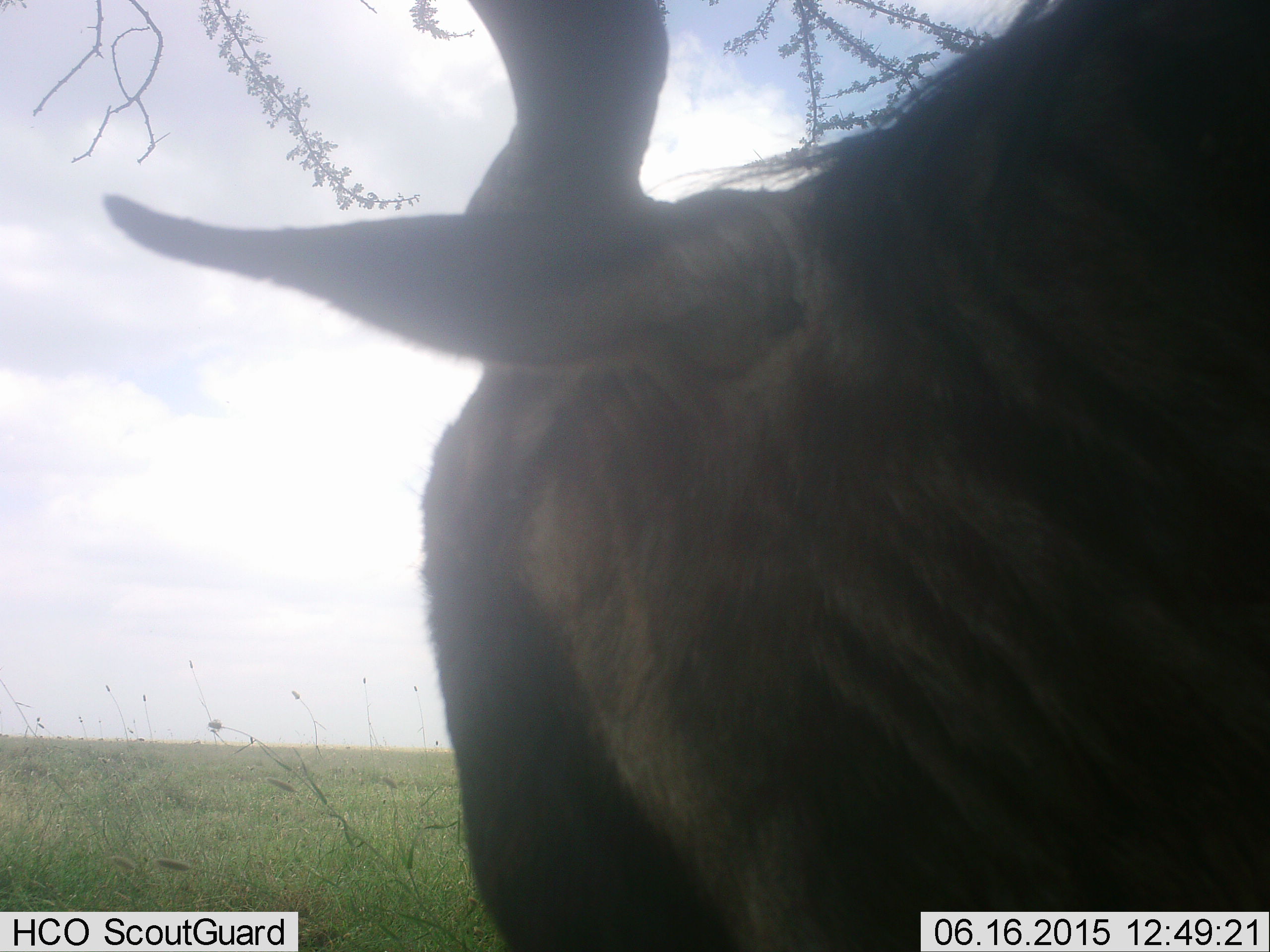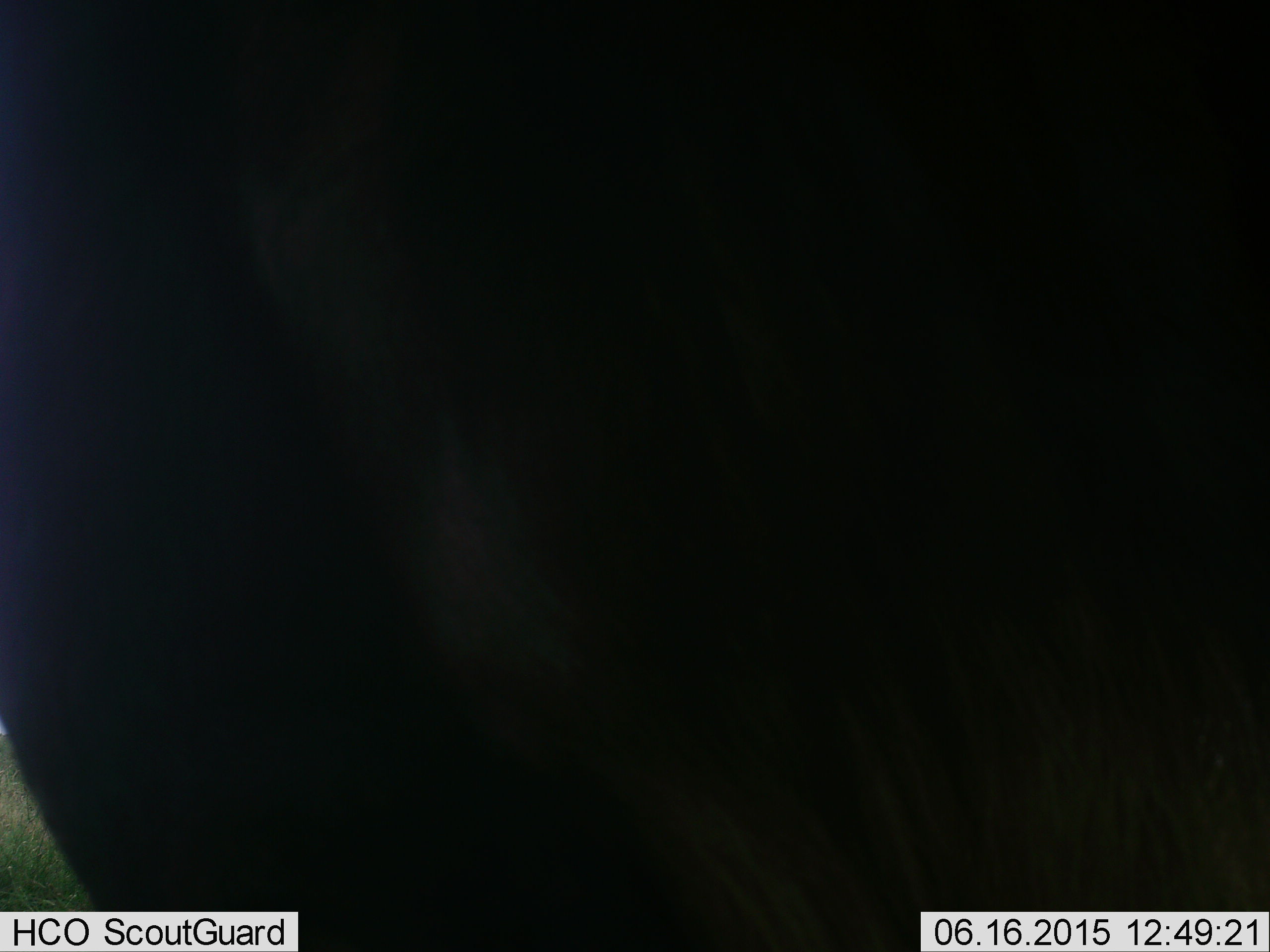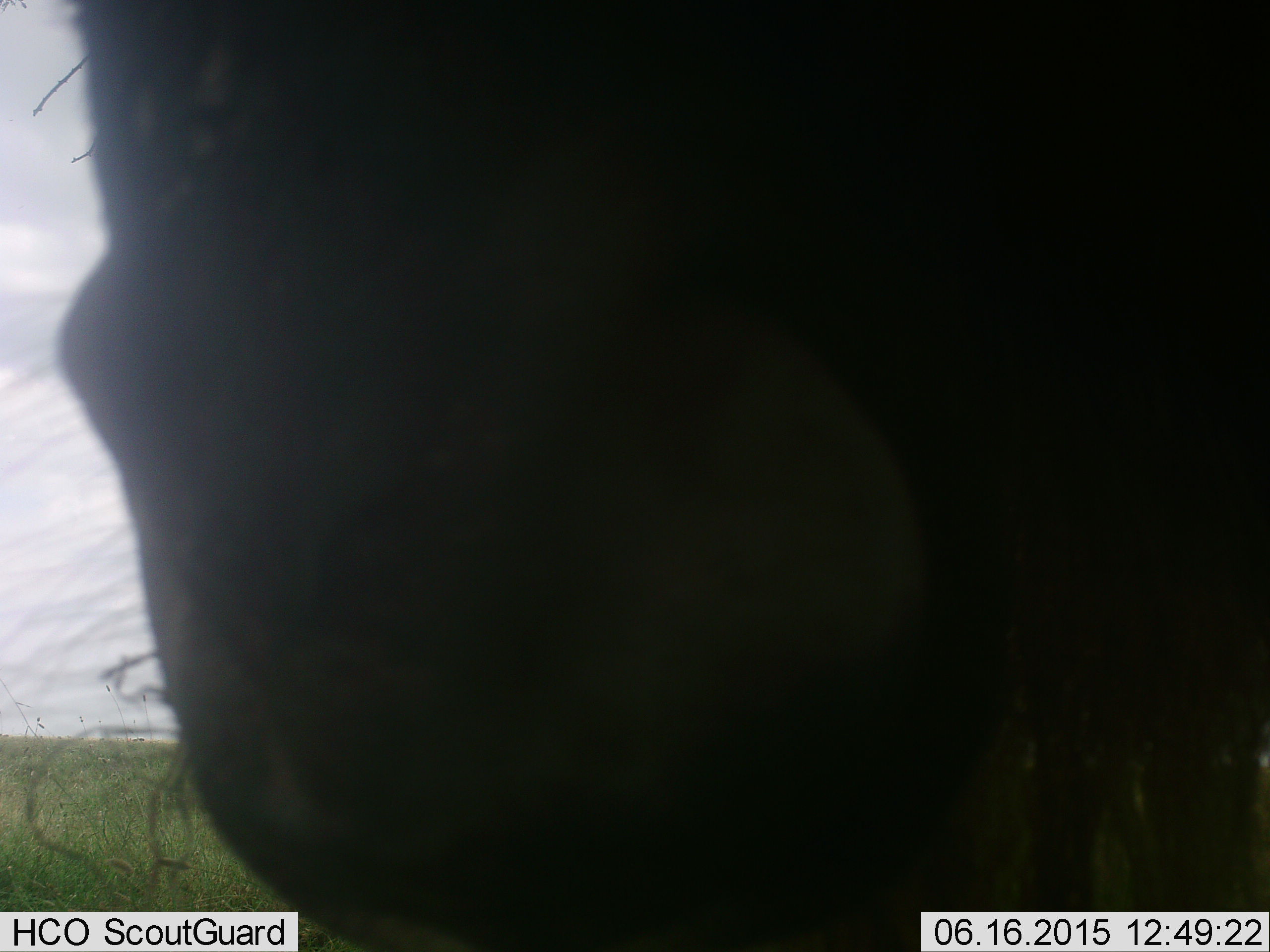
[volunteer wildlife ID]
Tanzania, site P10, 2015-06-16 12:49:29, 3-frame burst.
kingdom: Animalia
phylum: Chordata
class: Mammalia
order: Artiodactyla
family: Bovidae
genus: Connochaetes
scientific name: Connochaetes taurinus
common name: blue wildebeest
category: wildebeest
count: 1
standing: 90%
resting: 0%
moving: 10%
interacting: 0%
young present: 0%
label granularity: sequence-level